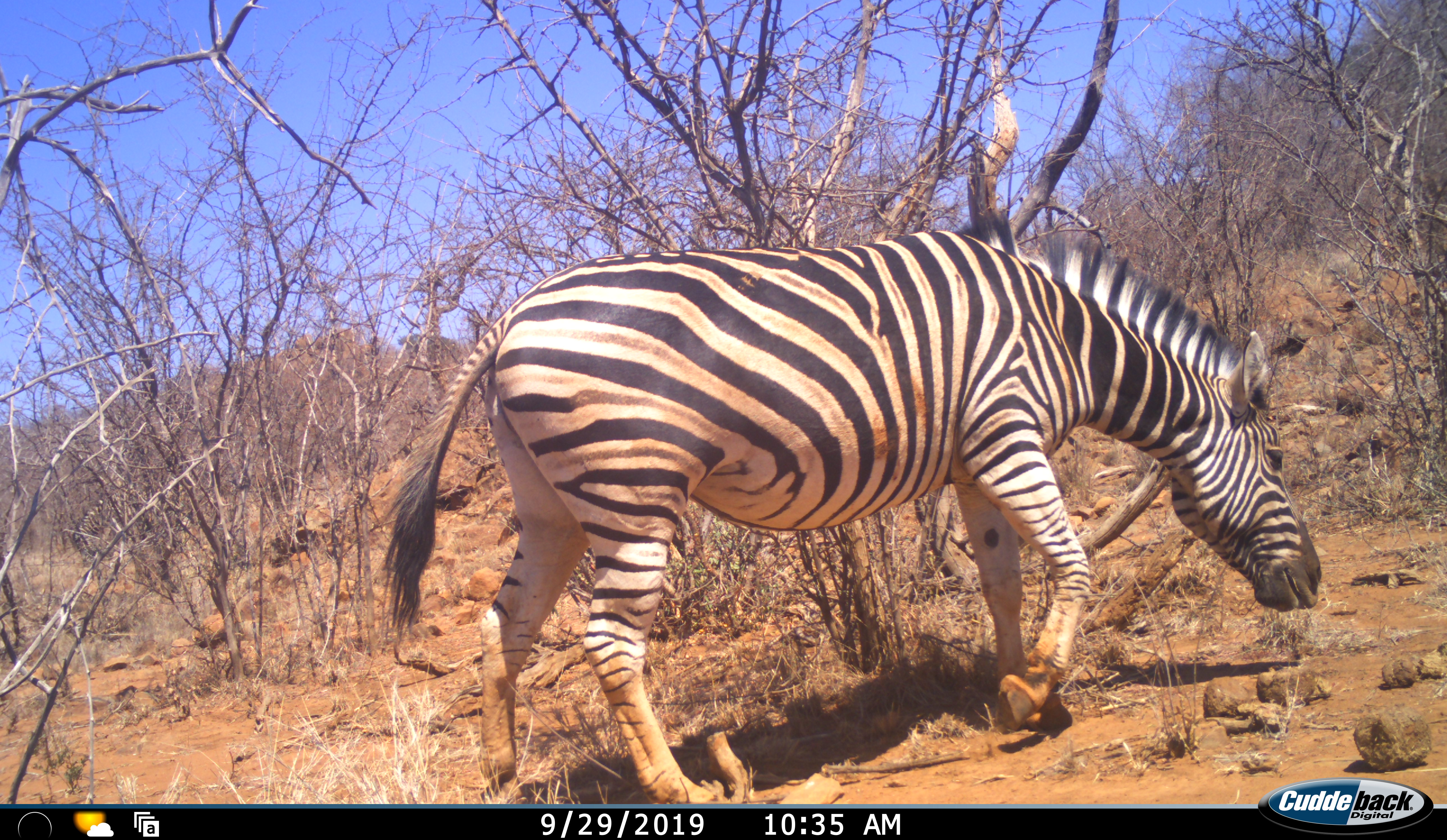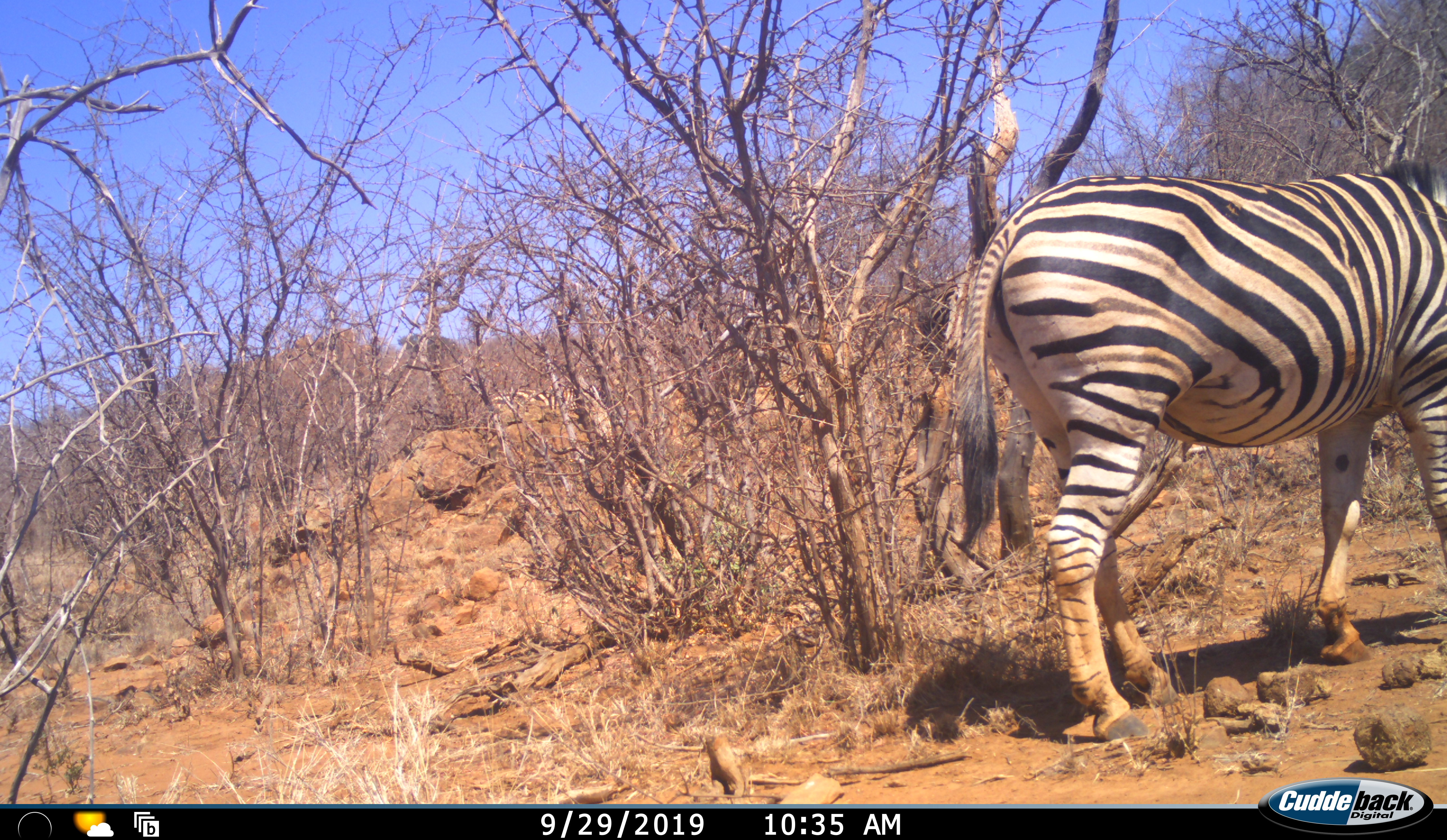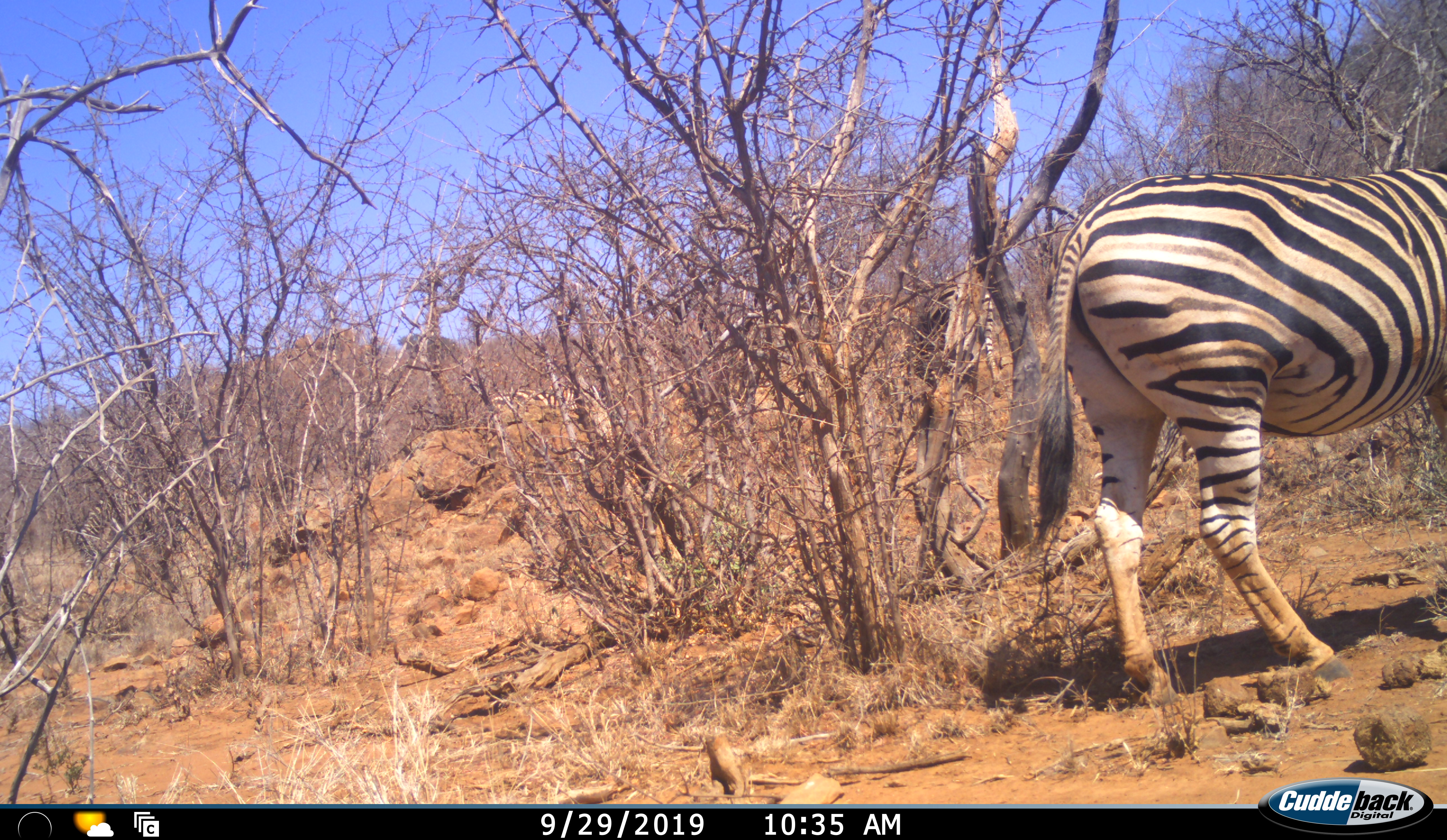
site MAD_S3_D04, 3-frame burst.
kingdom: Animalia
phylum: Chordata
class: Mammalia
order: Perissodactyla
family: Equidae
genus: Equus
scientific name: Equus quagga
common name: plains zebra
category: zebraplains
Zebraplains (plains zebra) (Equus quagga), count 1. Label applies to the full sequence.